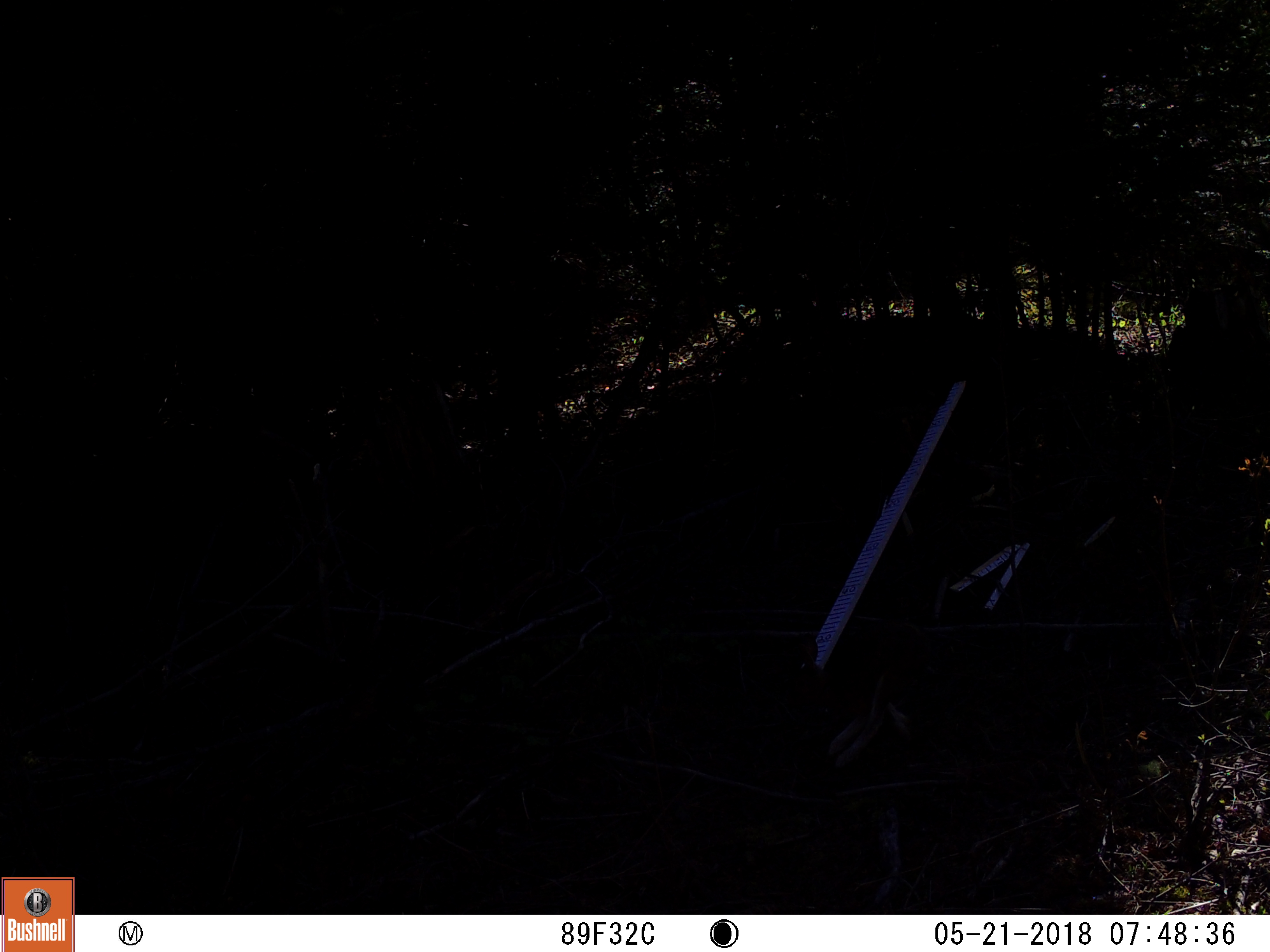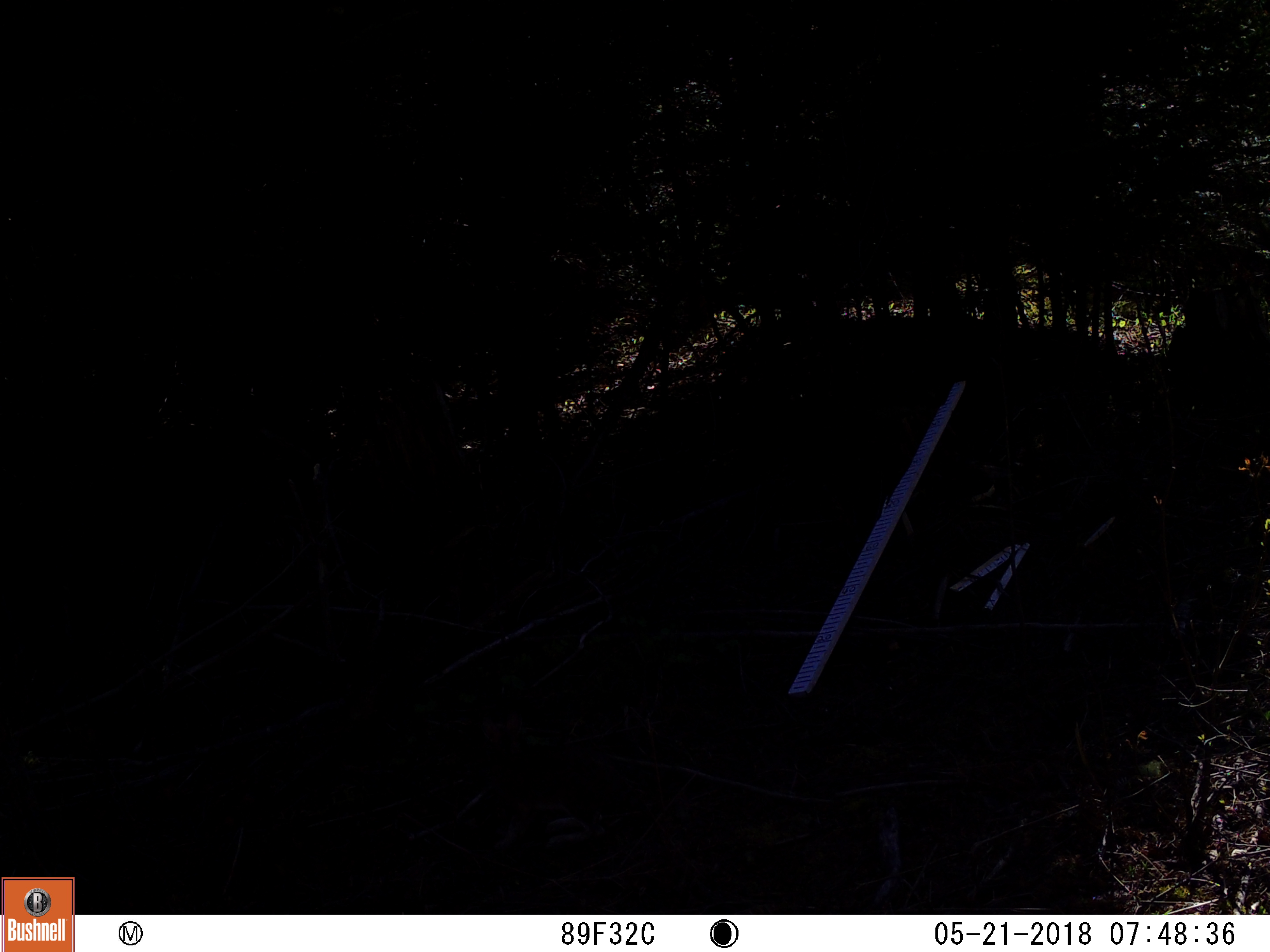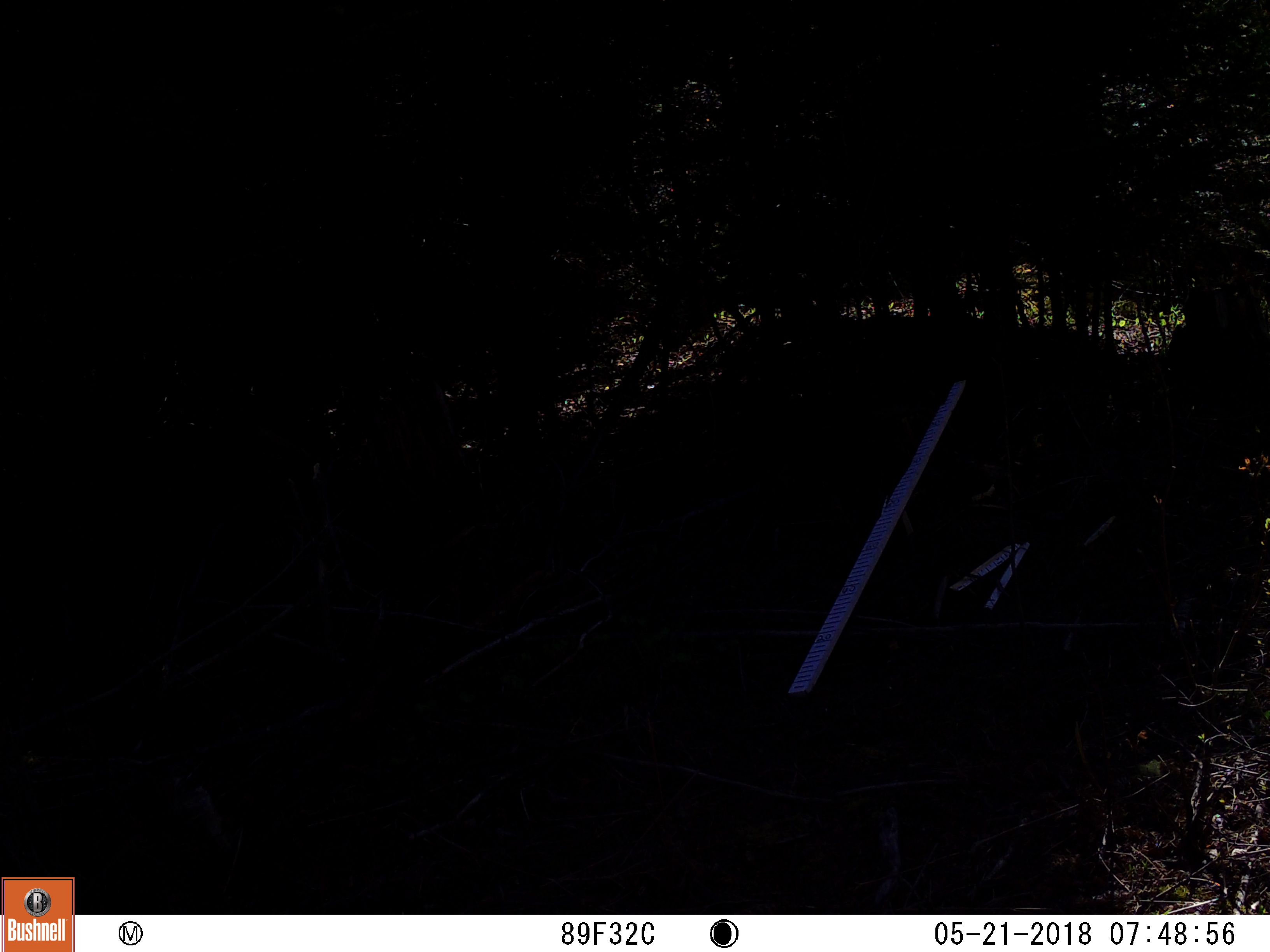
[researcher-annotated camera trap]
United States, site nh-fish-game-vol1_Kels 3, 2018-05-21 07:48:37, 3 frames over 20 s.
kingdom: Animalia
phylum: Chordata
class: Mammalia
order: Lagomorpha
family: Leporidae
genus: Lepus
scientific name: Lepus americanus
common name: snowshoe hare